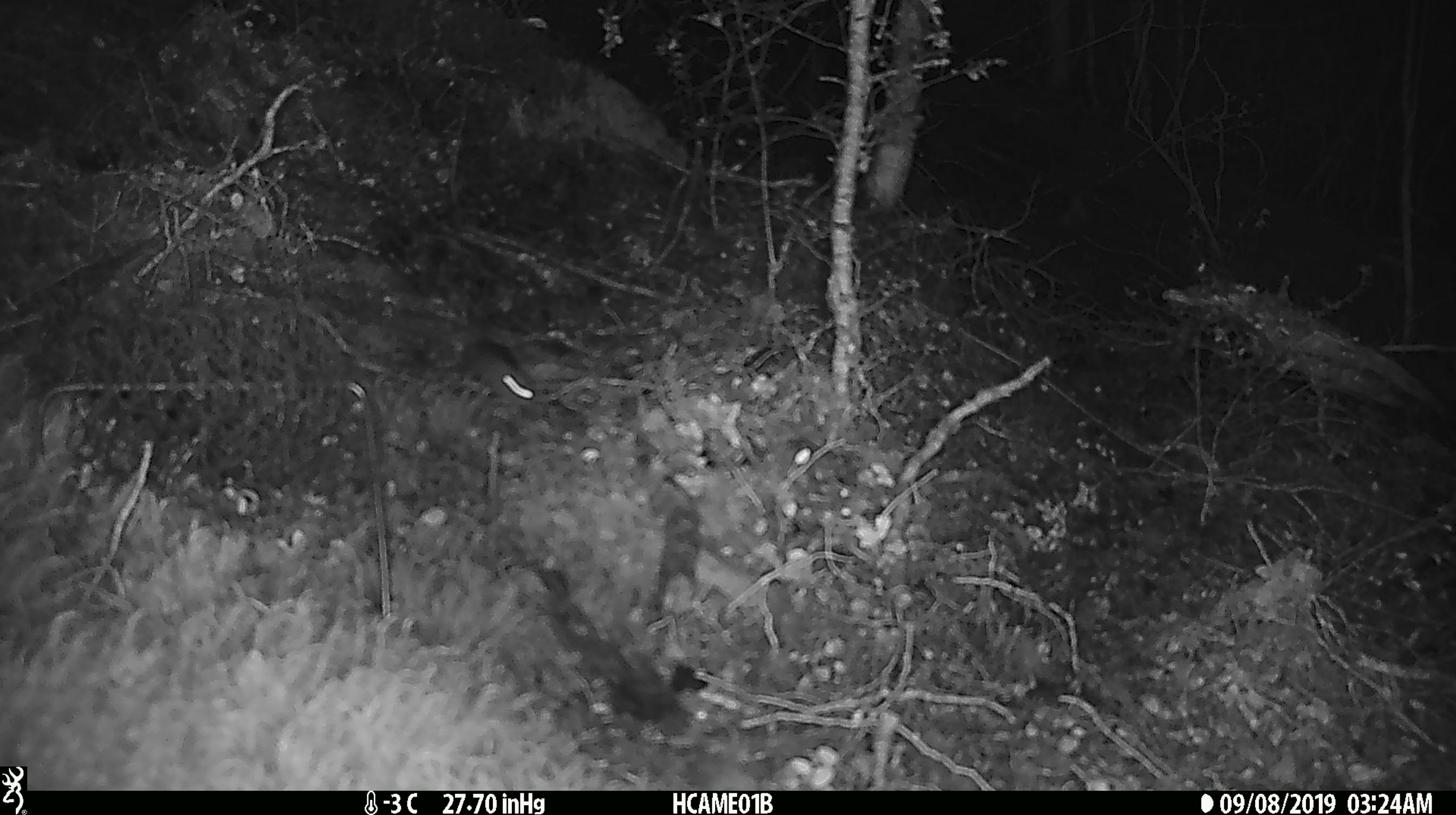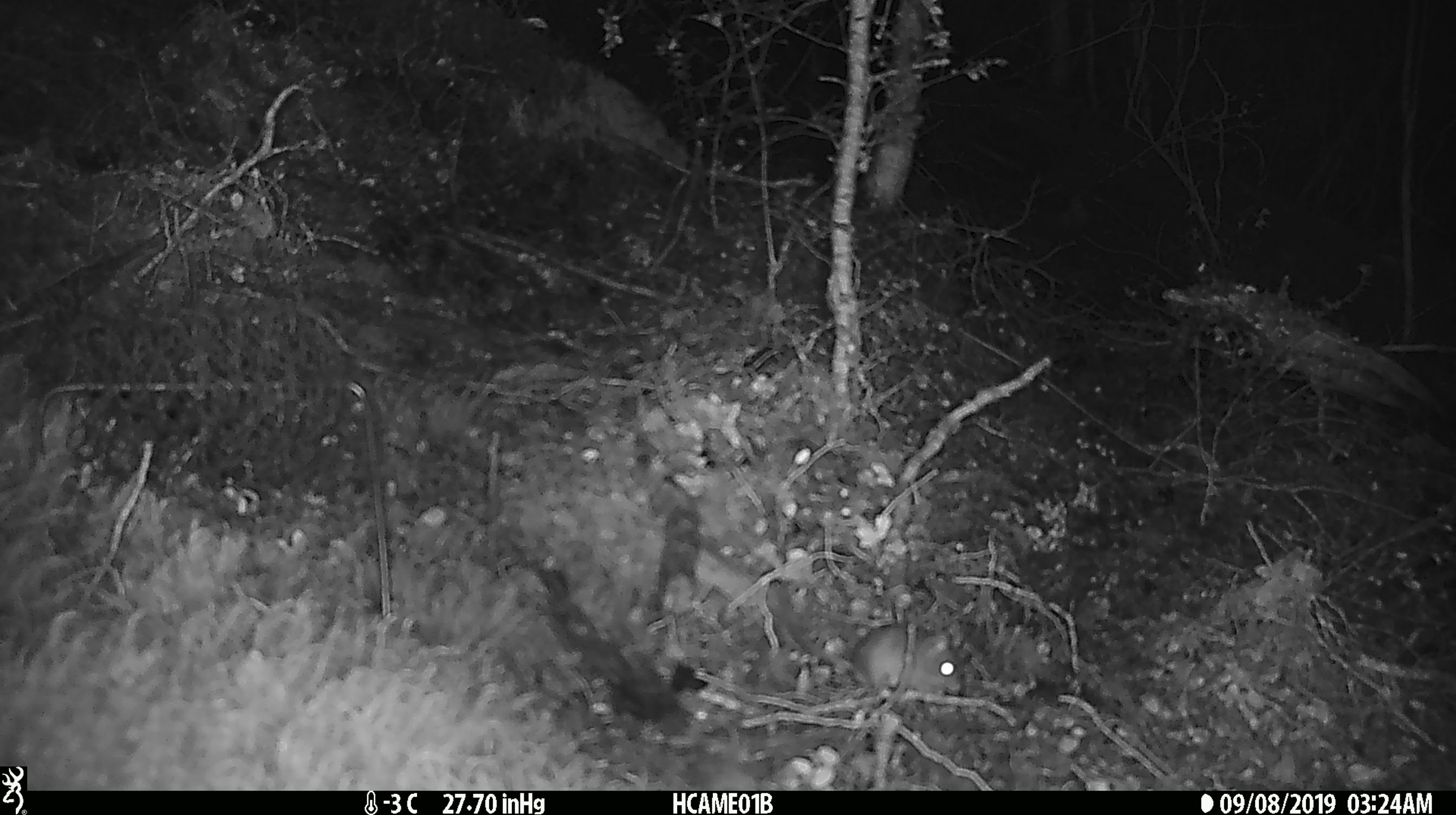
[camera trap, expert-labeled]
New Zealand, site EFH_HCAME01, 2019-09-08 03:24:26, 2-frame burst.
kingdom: Animalia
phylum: Chordata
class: Mammalia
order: Rodentia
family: Muridae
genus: Mus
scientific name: Mus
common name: mouse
Mouse (Mus).